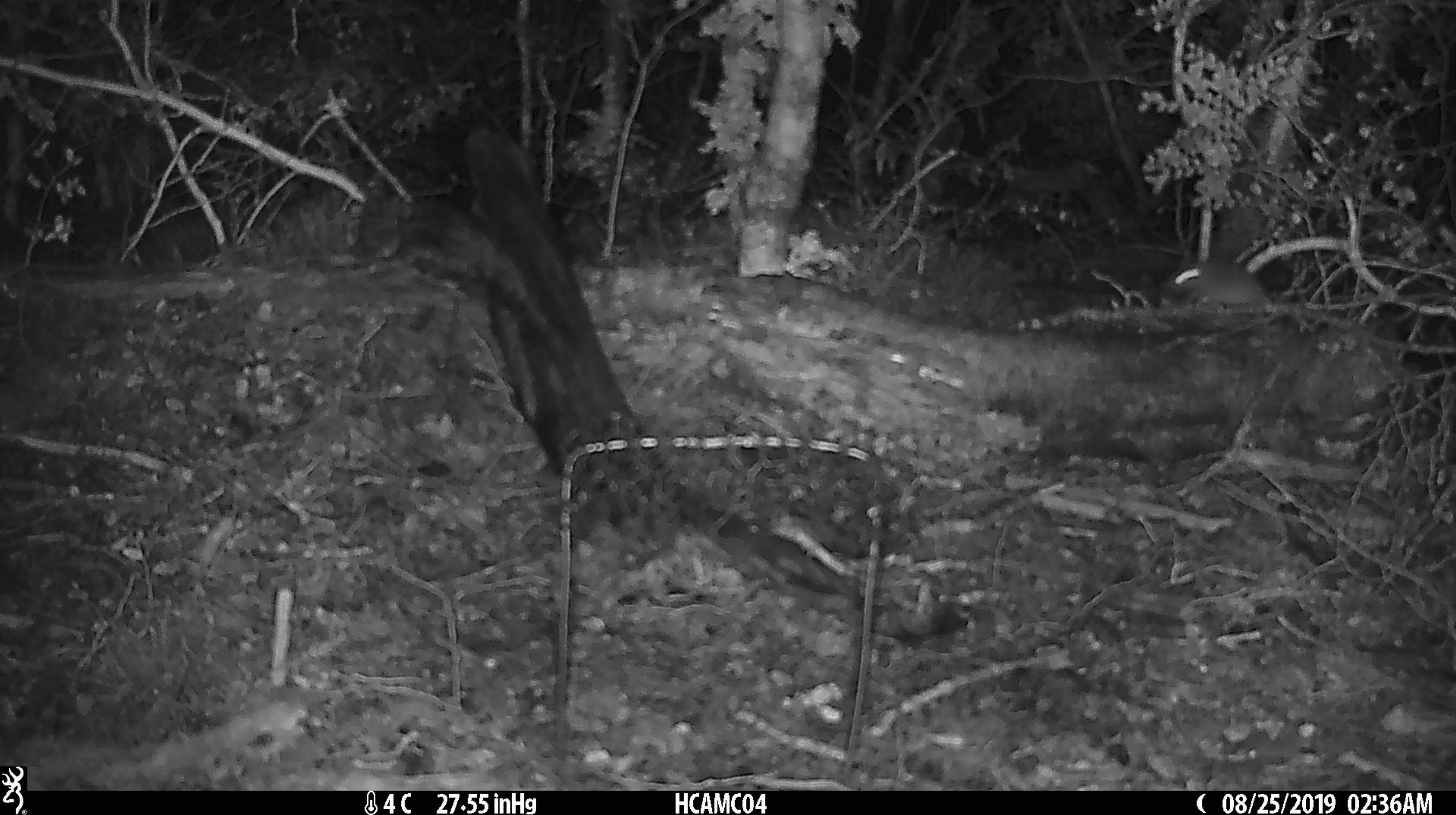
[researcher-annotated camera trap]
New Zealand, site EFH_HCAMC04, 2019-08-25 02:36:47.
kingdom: Animalia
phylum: Chordata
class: Mammalia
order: Rodentia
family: Muridae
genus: Mus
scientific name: Mus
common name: mouse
Mouse (Mus).